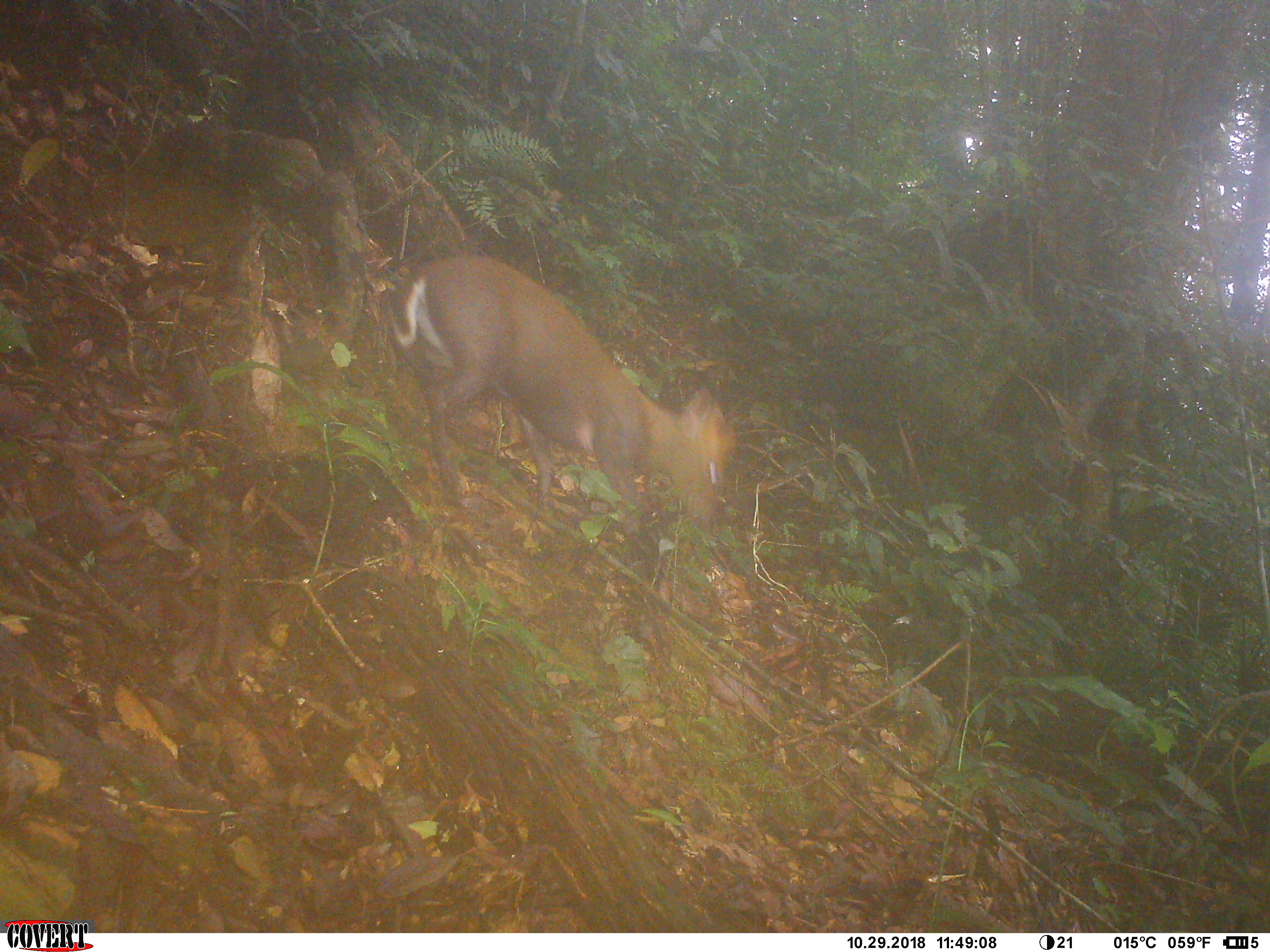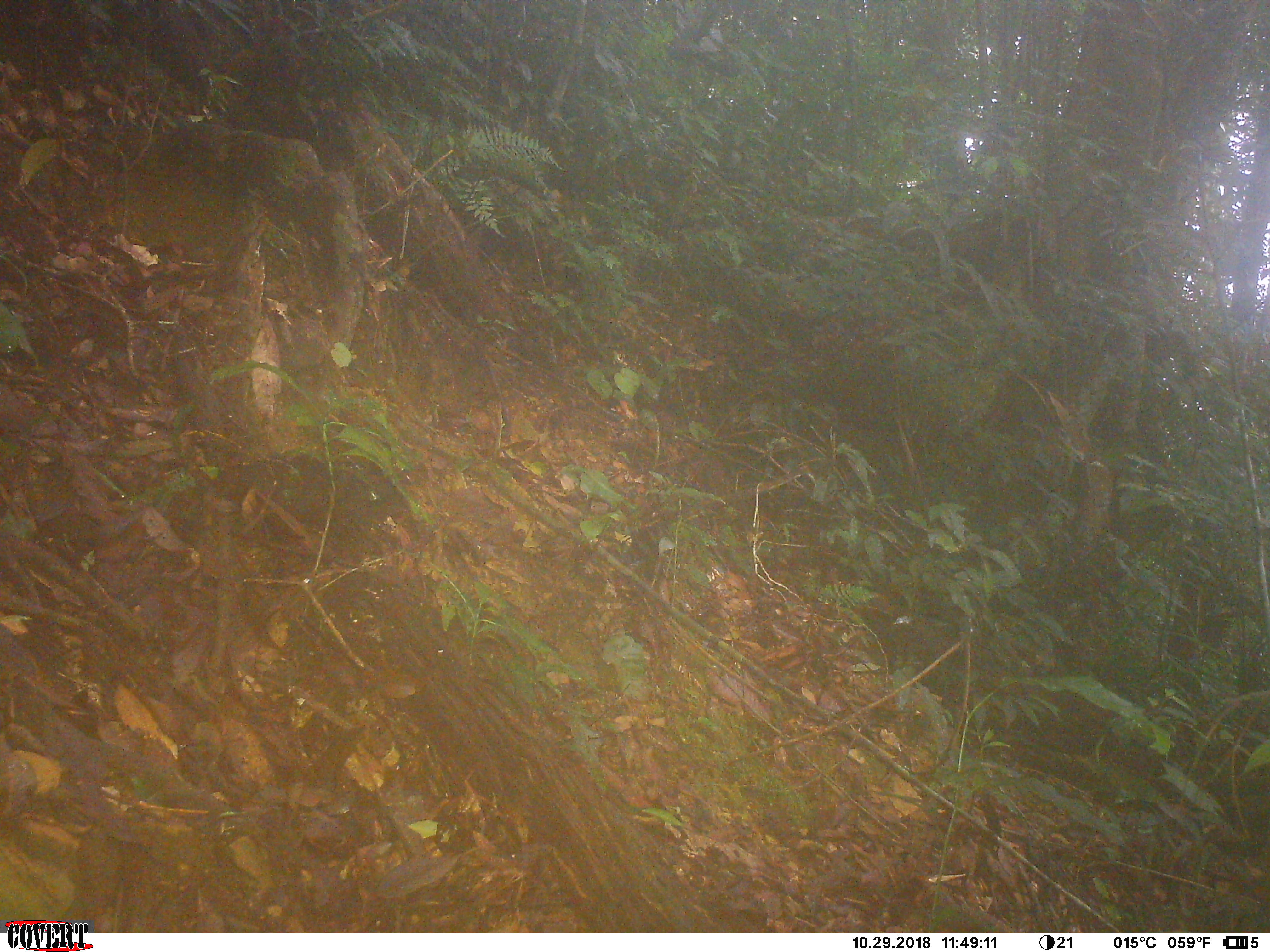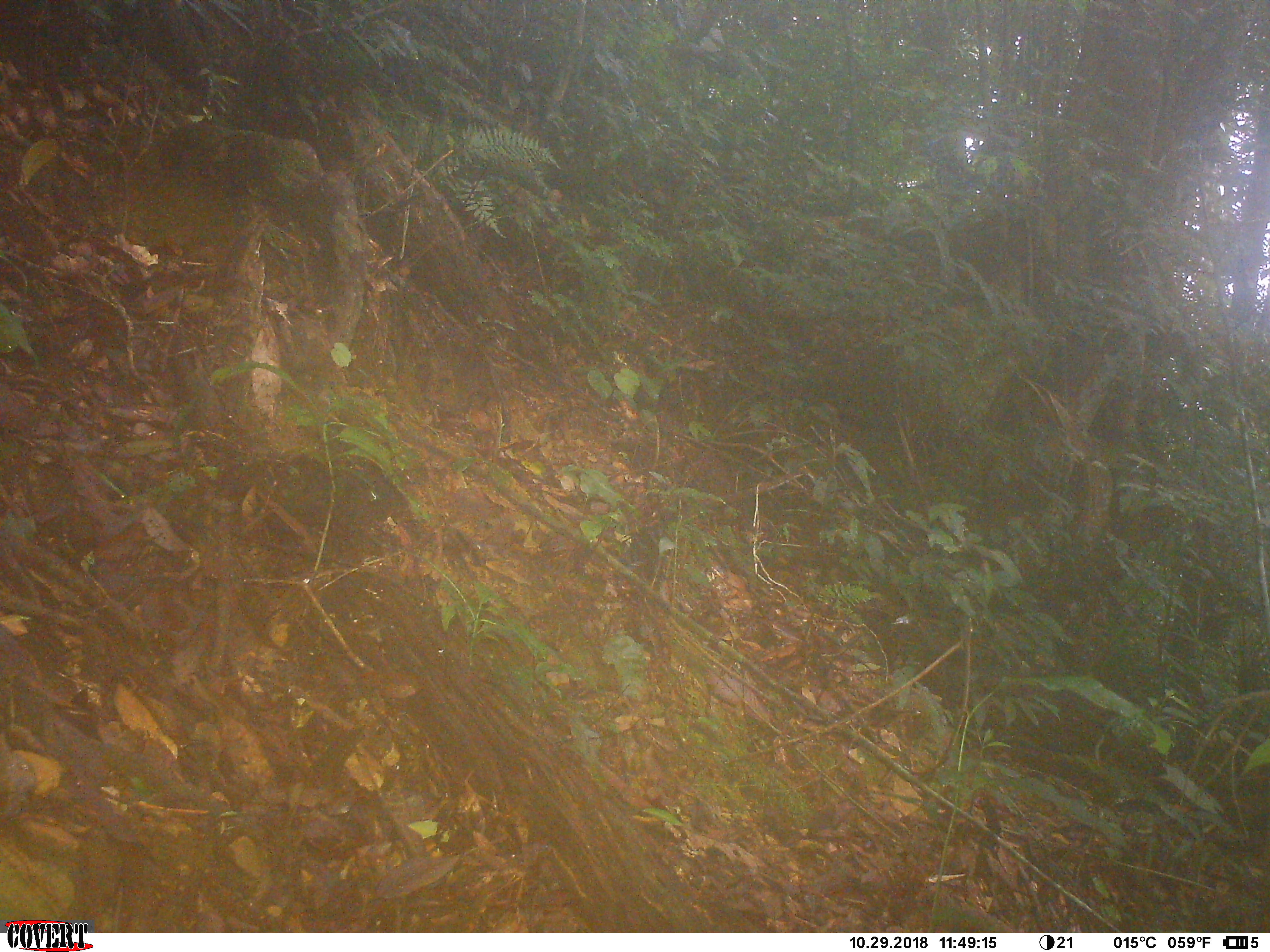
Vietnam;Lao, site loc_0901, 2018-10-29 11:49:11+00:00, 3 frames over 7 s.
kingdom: Animalia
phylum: Chordata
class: Mammalia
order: Artiodactyla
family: Cervidae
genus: Muntiacus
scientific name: Muntiacus rooseveltorum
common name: roosevelt's muntjac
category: roosevelts muntjac group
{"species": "roosevelts muntjac group (roosevelt's muntjac) (Muntiacus rooseveltorum)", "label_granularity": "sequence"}